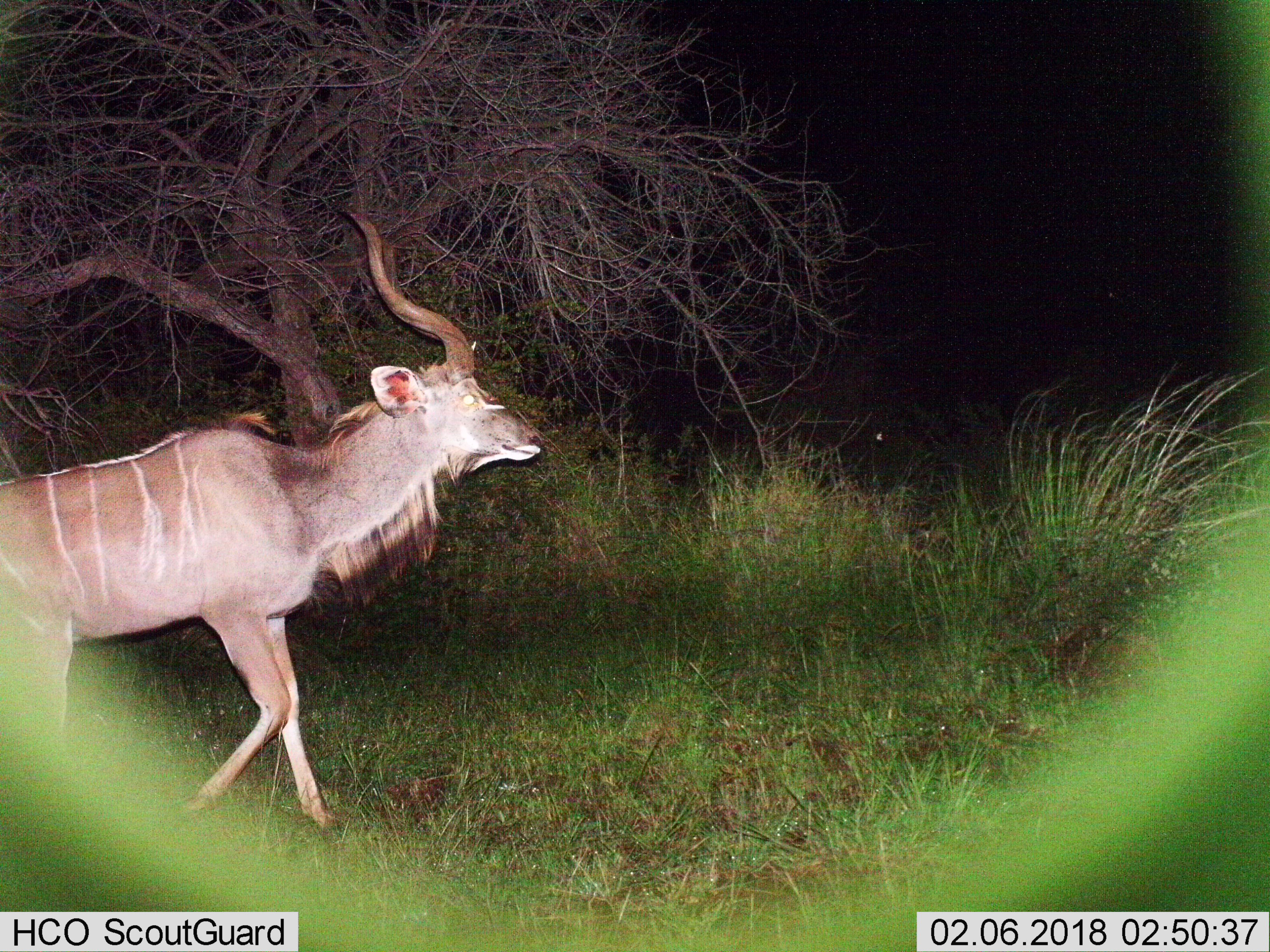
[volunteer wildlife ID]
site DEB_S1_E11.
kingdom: Animalia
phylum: Chordata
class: Mammalia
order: Artiodactyla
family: Bovidae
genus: Tragelaphus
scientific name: Tragelaphus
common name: kudu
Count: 1.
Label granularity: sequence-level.